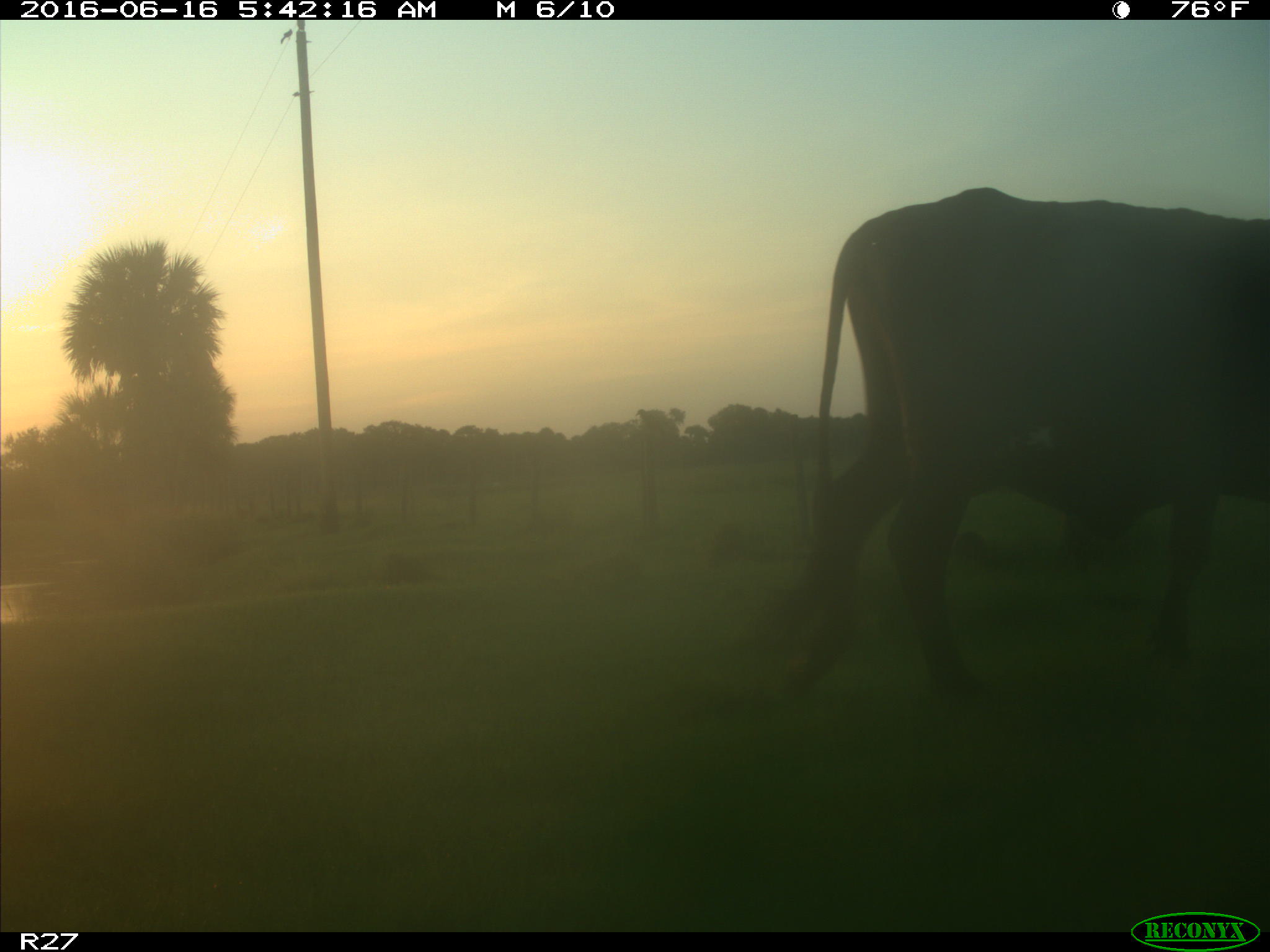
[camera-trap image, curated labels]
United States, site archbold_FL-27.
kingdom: Animalia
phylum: Chordata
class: Mammalia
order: Artiodactyla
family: Bovidae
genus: Bos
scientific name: Bos taurus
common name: domestic cow